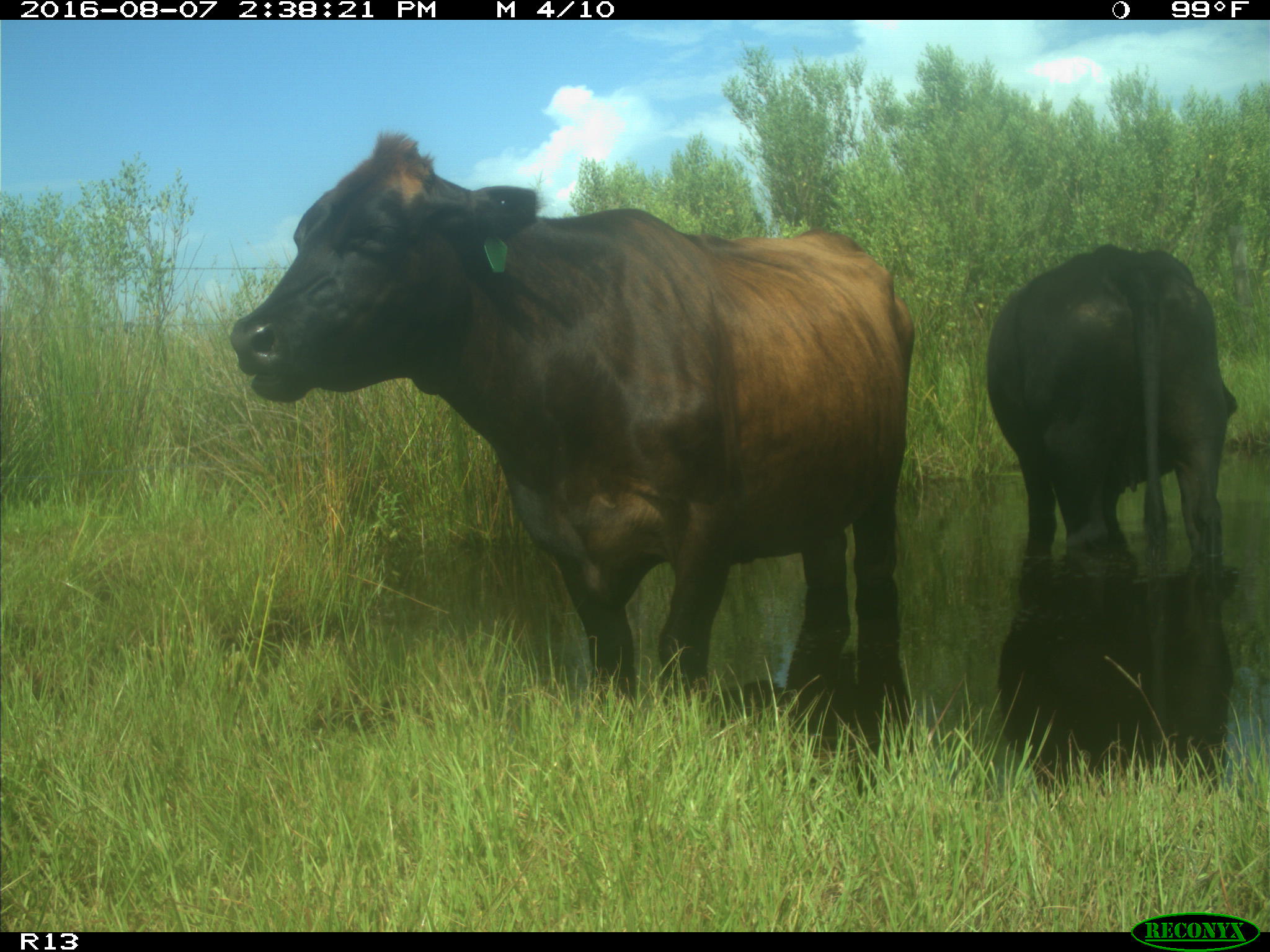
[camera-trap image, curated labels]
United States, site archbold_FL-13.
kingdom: Animalia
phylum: Chordata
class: Mammalia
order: Artiodactyla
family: Bovidae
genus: Bos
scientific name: Bos taurus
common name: domestic cow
Bos taurus (domestic cow).